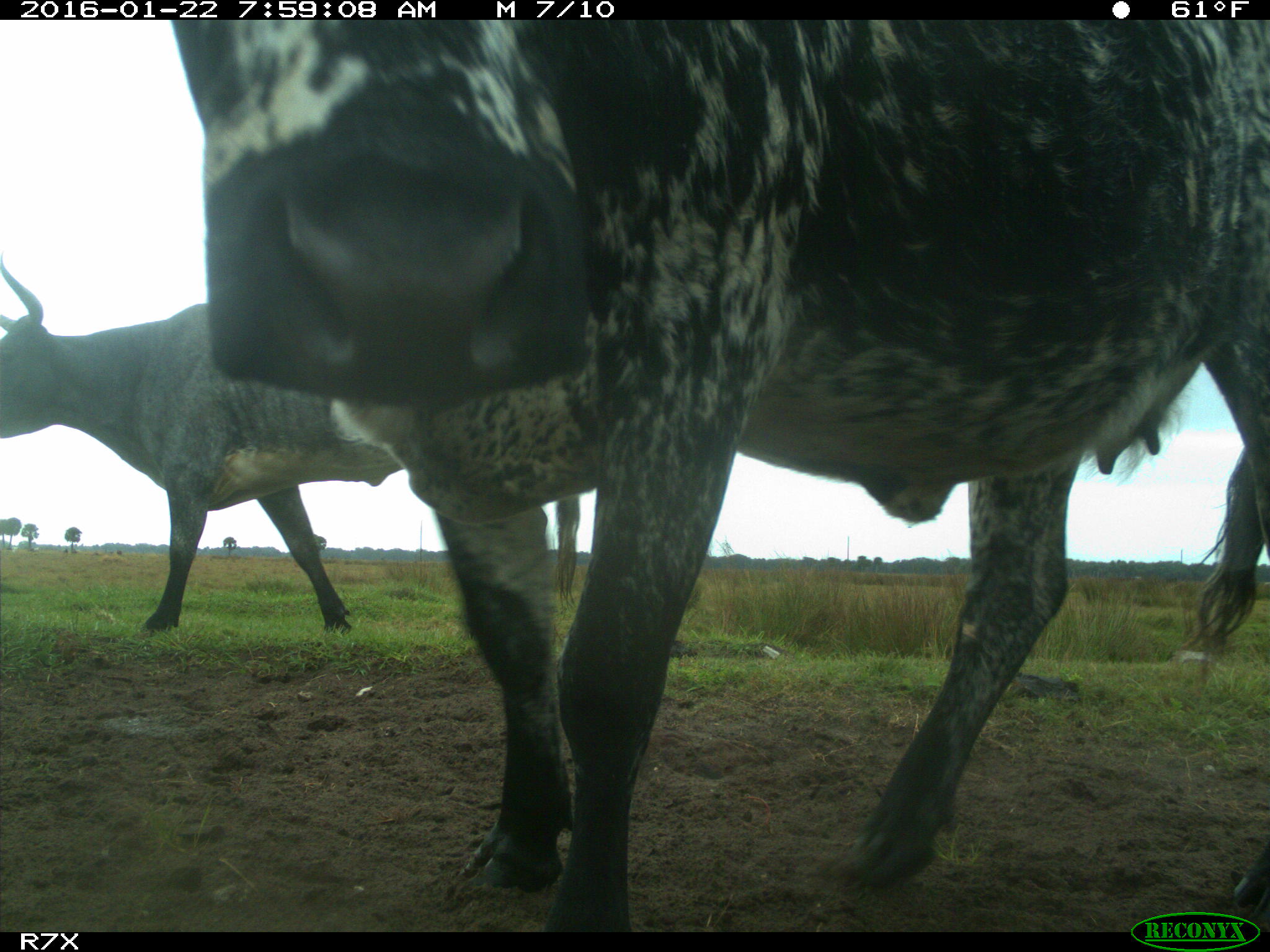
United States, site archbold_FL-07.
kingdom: Animalia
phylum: Chordata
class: Mammalia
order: Artiodactyla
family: Bovidae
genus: Bos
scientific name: Bos taurus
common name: domestic cow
Bos taurus (domestic cow).